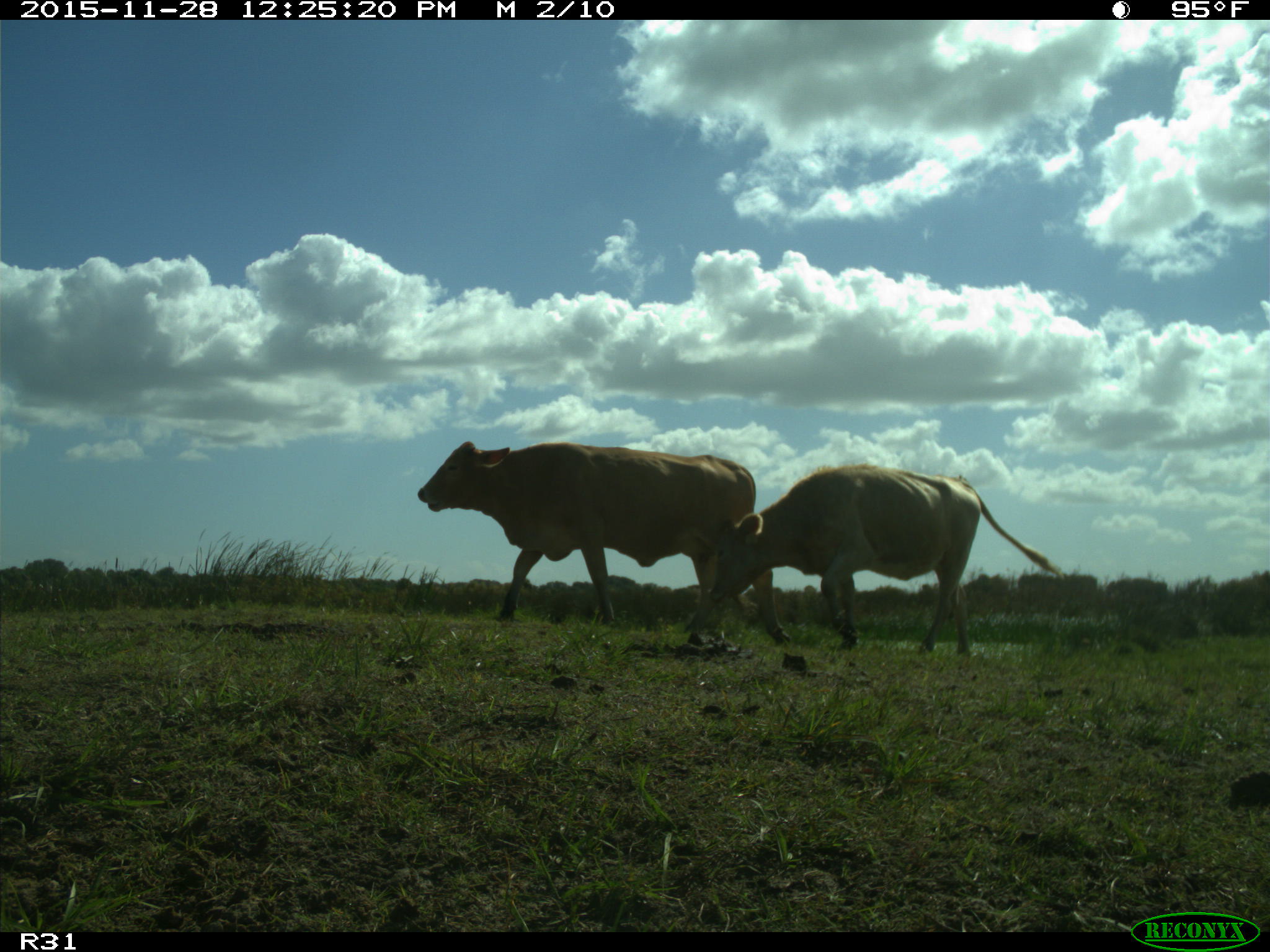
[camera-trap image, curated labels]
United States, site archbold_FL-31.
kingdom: Animalia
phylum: Chordata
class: Mammalia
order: Artiodactyla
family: Bovidae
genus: Bos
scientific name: Bos taurus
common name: domestic cow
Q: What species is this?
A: Bos taurus (domestic cow).